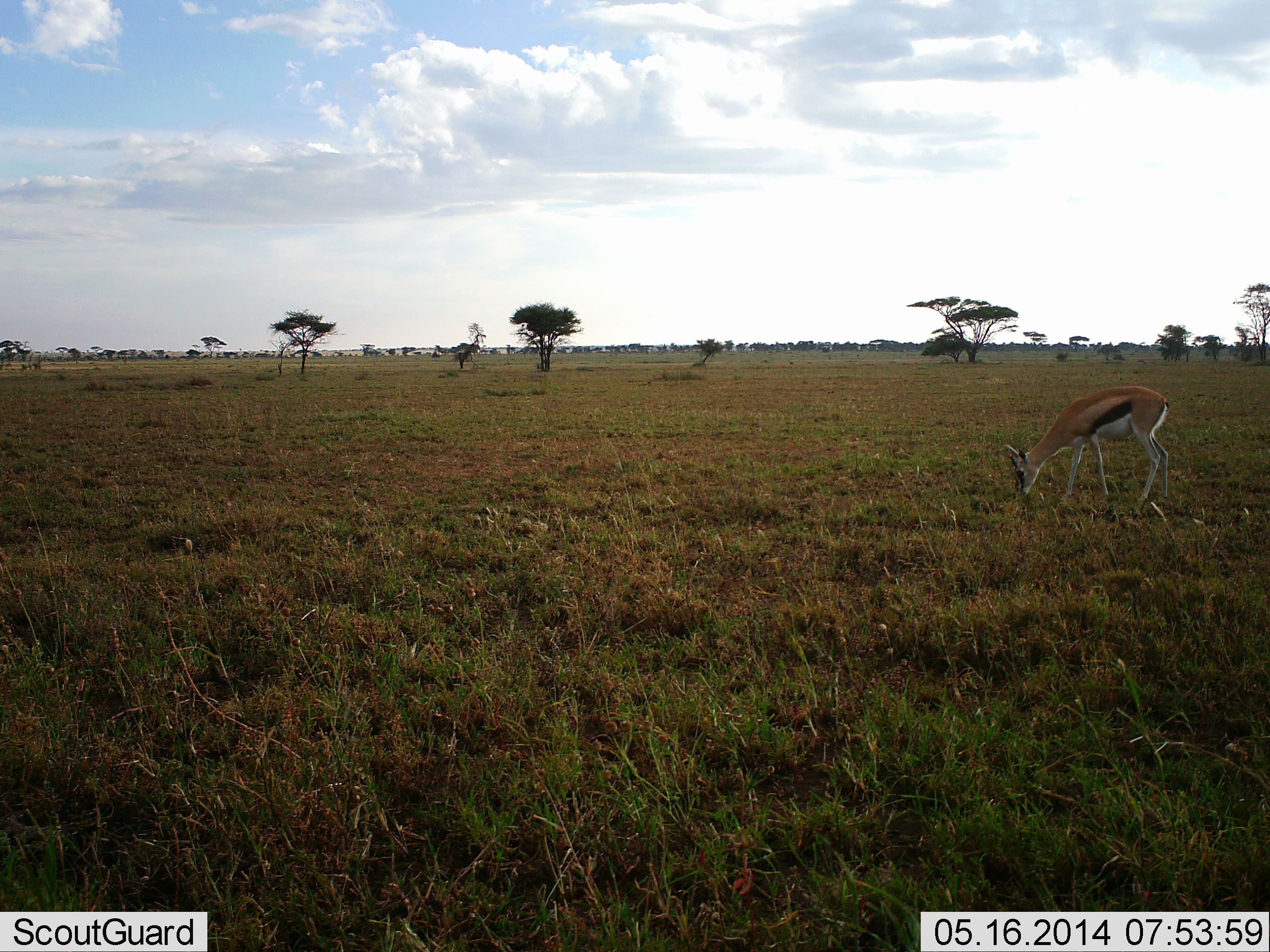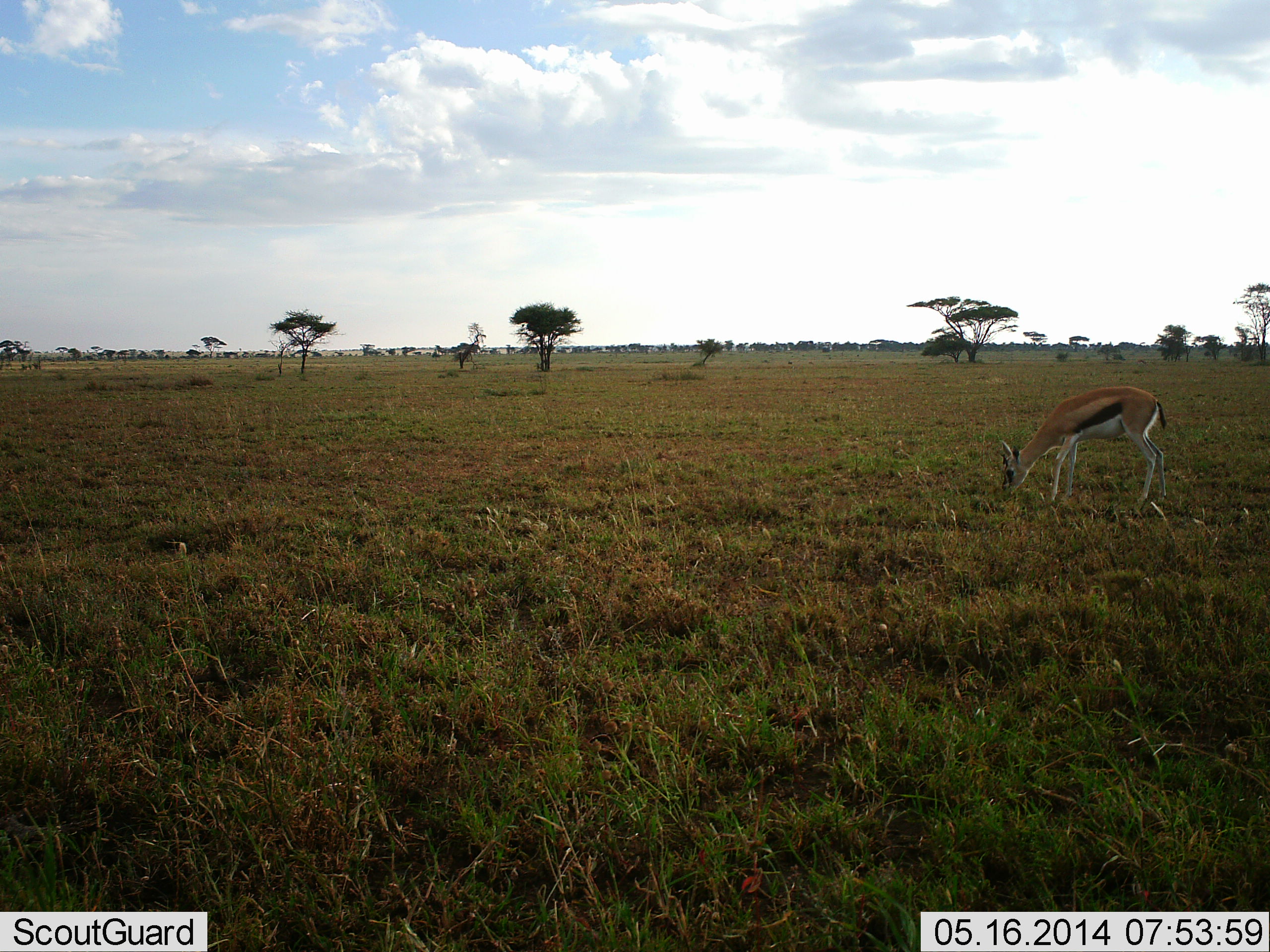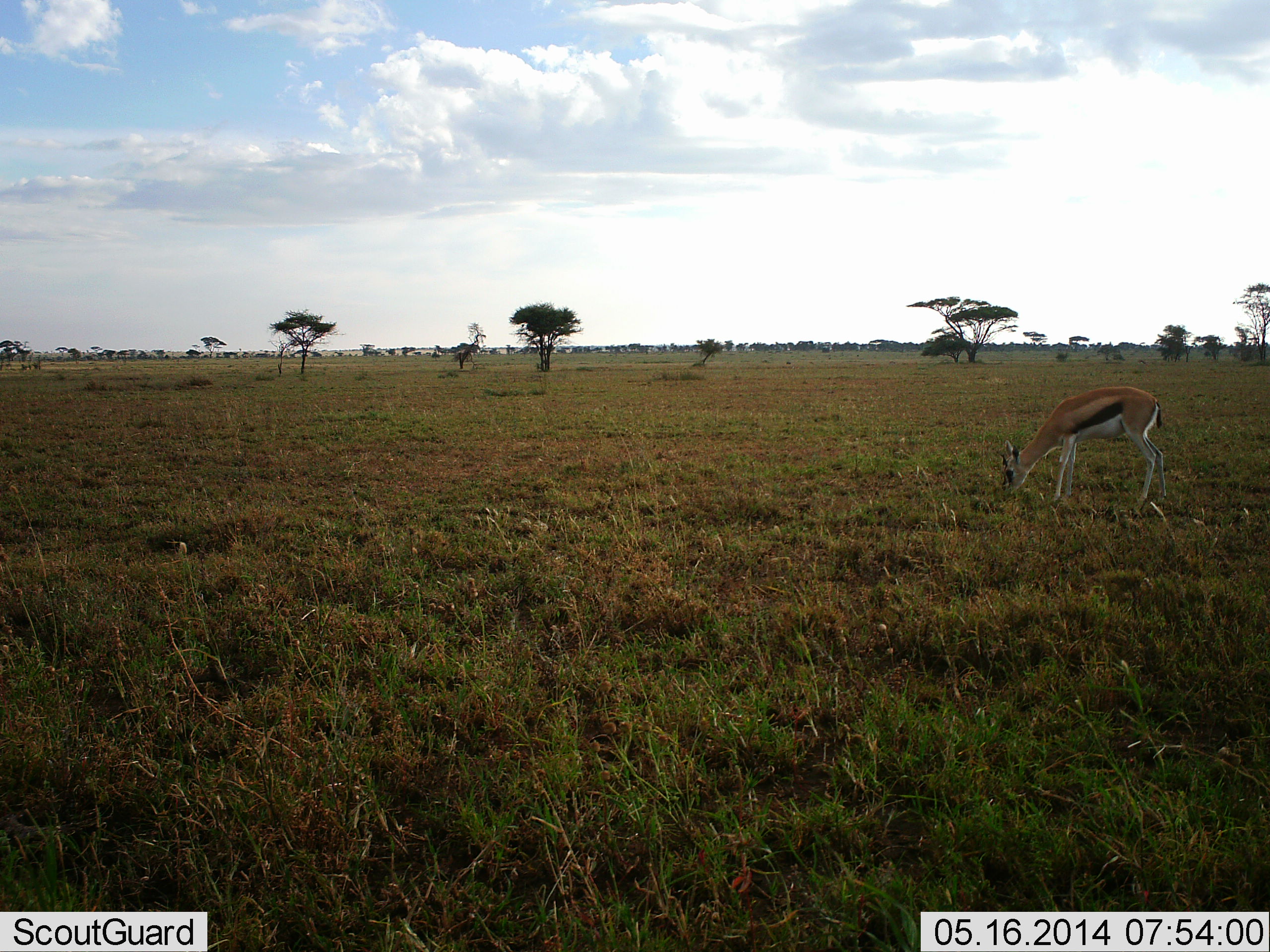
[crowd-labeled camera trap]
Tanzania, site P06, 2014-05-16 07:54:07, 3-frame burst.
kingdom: Animalia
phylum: Chordata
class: Mammalia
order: Artiodactyla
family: Bovidae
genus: Eudorcas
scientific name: Eudorcas thomsonii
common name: thomson's gazelle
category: gazellethomsons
Gazellethomsons (thomson's gazelle) (Eudorcas thomsonii), count 1. Behavior (volunteer vote fractions): standing 0%, resting 0%, moving 0%, interacting 0%. Young present (vote fraction): 0%. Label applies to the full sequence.